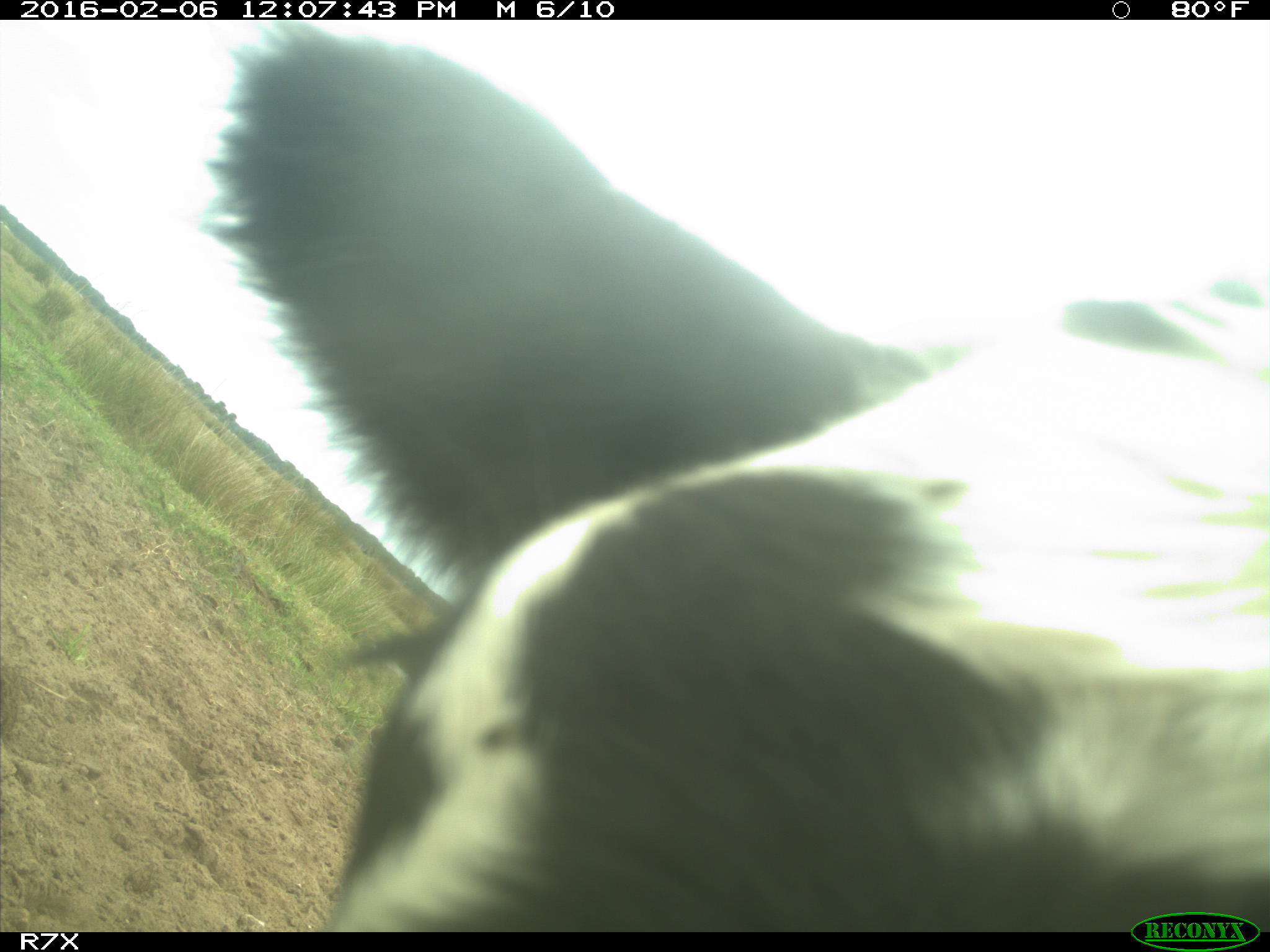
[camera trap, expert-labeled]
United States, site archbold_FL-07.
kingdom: Animalia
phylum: Chordata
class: Mammalia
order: Artiodactyla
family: Bovidae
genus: Bos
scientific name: Bos taurus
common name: domestic cow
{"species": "Bos taurus (domestic cow)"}